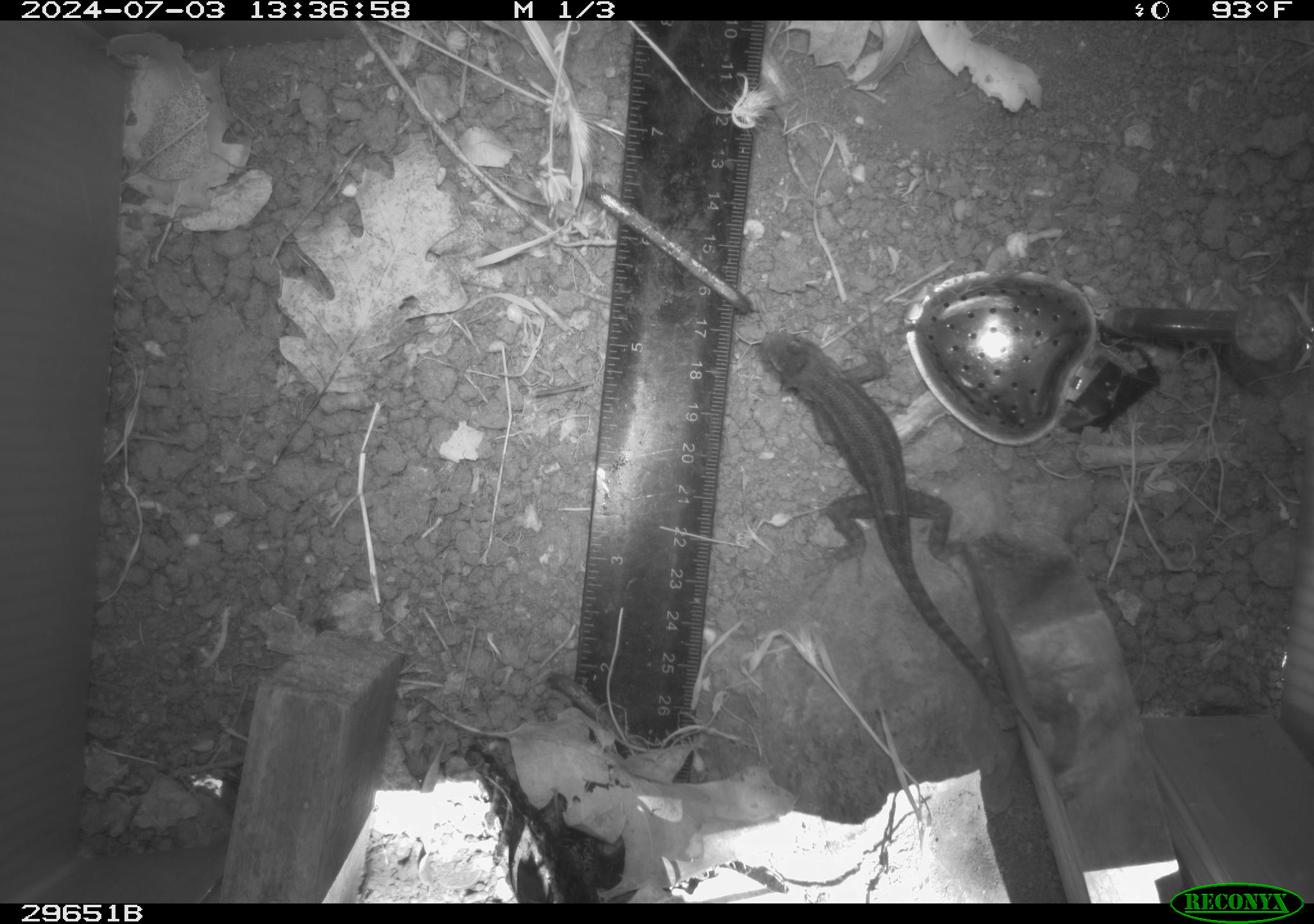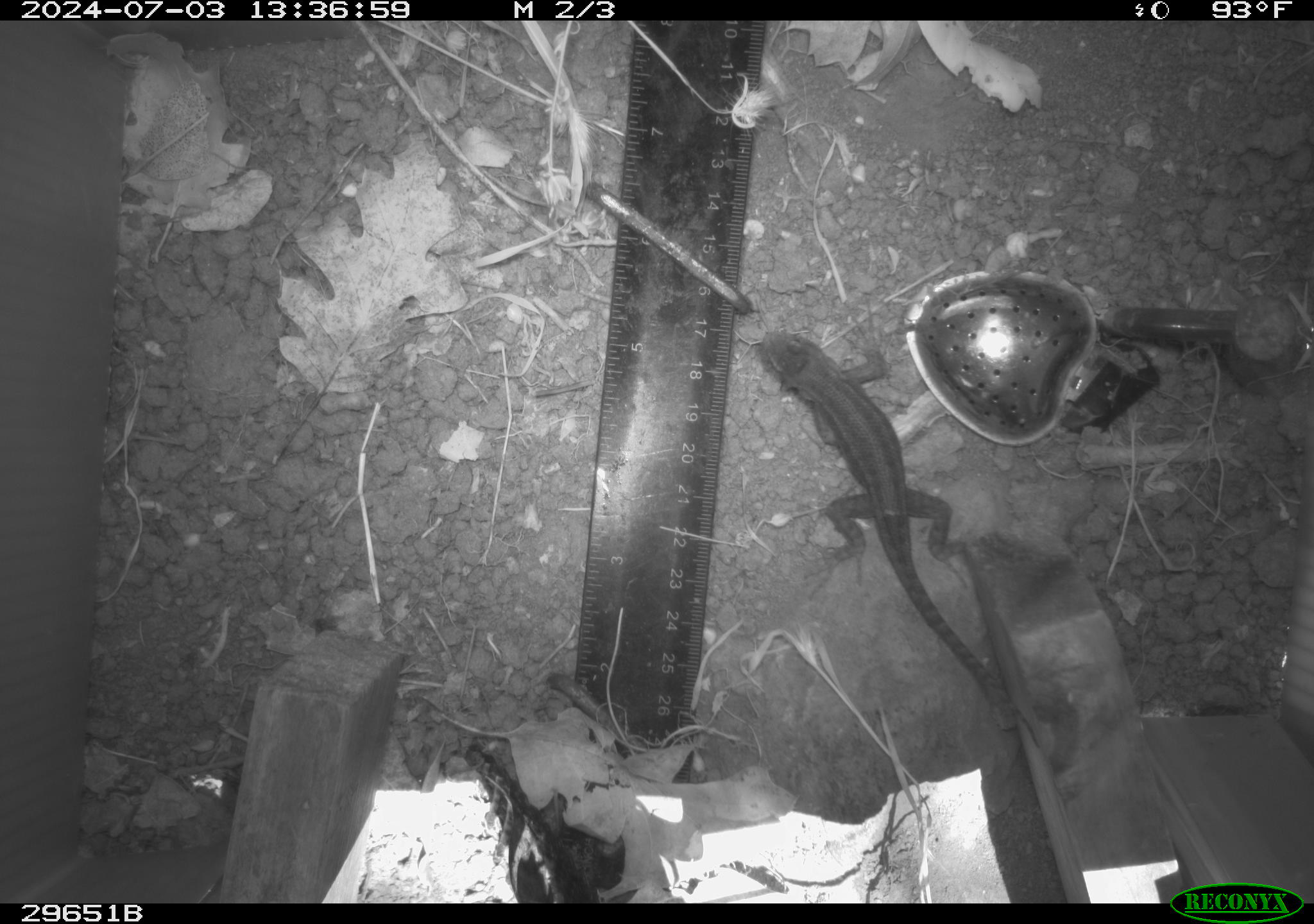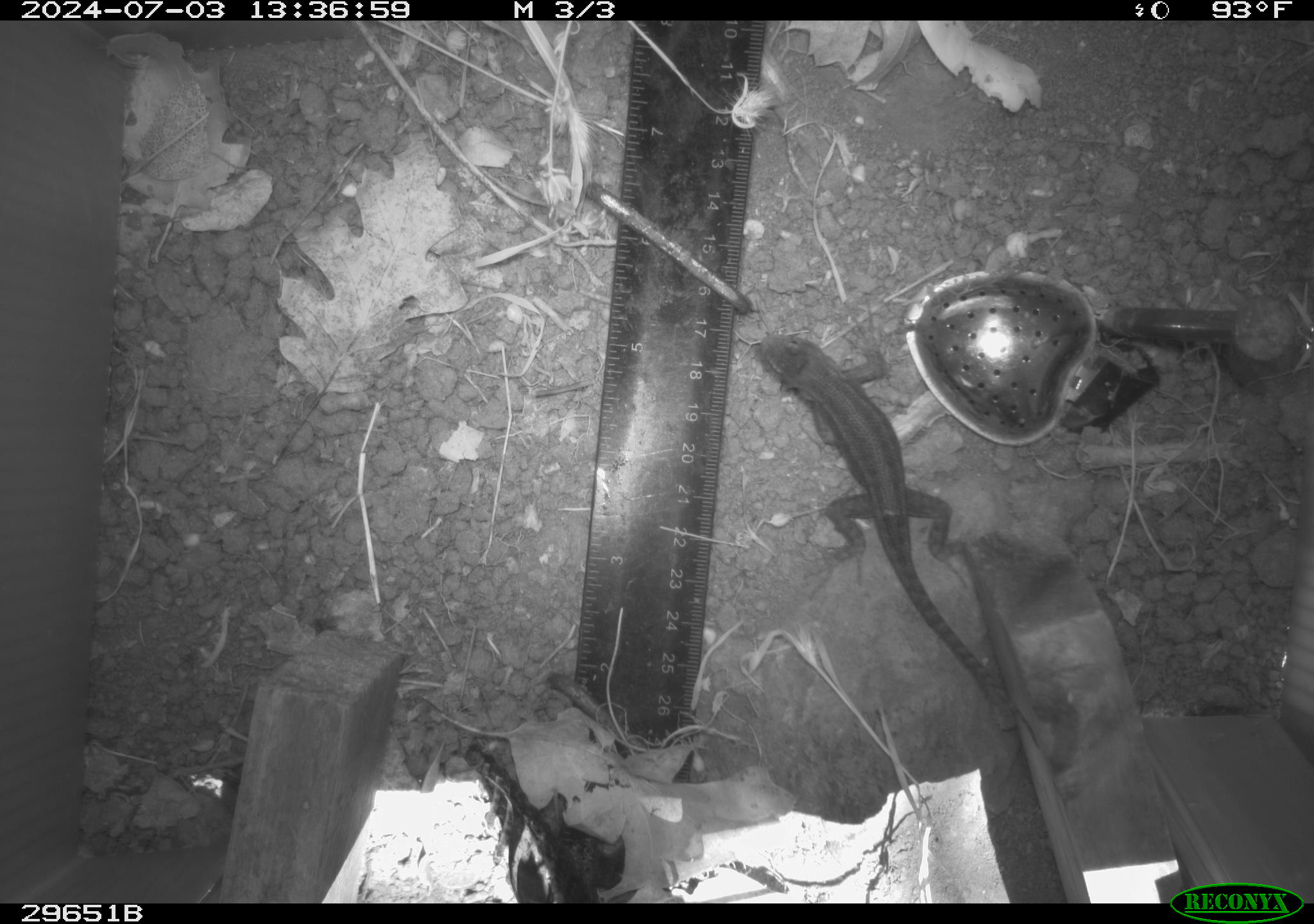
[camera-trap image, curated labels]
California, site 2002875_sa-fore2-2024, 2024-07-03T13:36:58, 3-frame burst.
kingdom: Animalia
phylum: Chordata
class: Reptilia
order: Squamata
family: Phrynosomatidae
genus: Sceloporus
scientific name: Sceloporus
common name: spiny lizards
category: sceloporus species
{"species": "sceloporus species (spiny lizards) (Sceloporus)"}